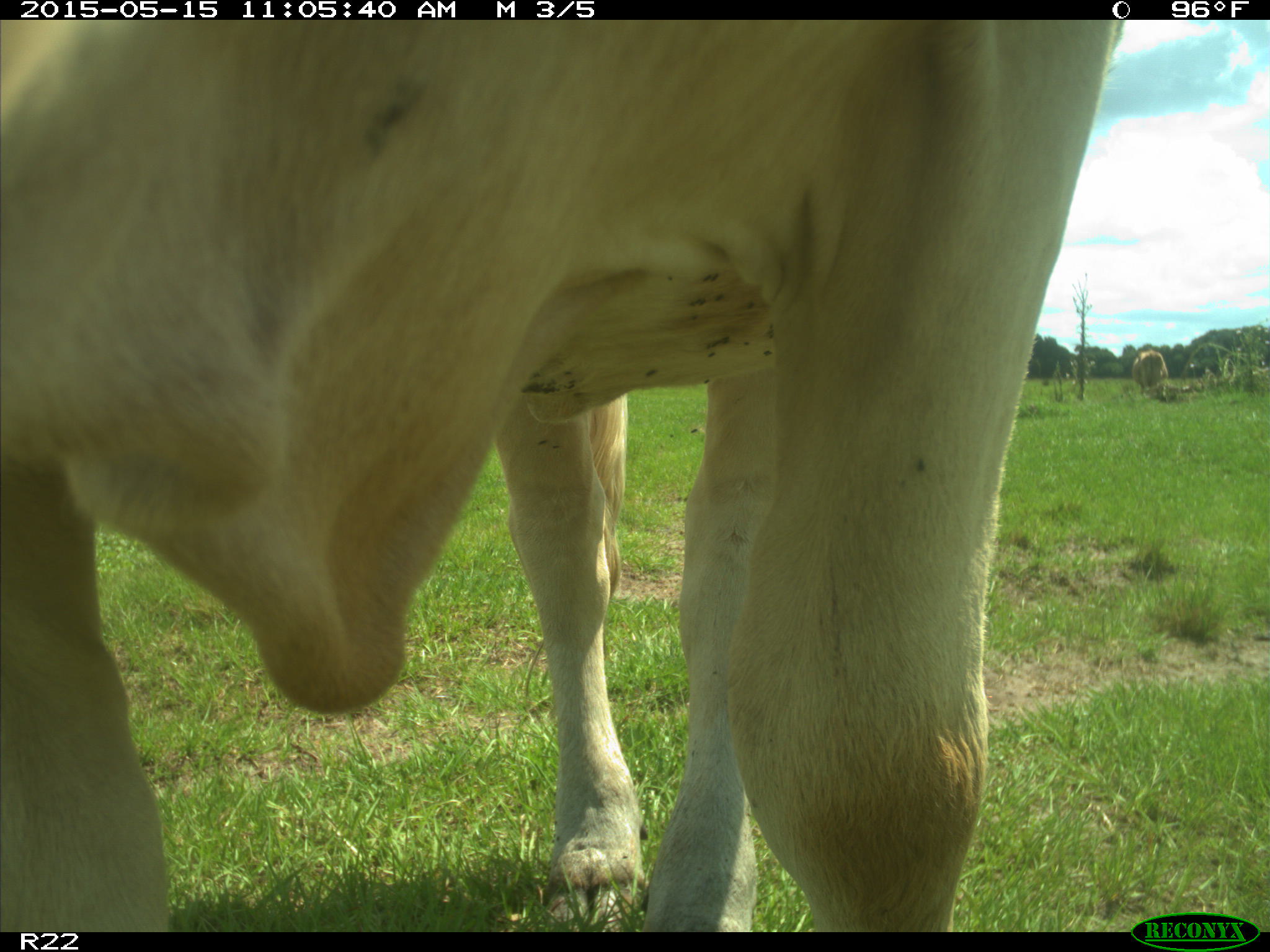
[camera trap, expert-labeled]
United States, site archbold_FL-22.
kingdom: Animalia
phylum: Chordata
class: Mammalia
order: Artiodactyla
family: Bovidae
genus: Bos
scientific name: Bos taurus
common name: domestic cow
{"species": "Bos taurus (domestic cow)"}